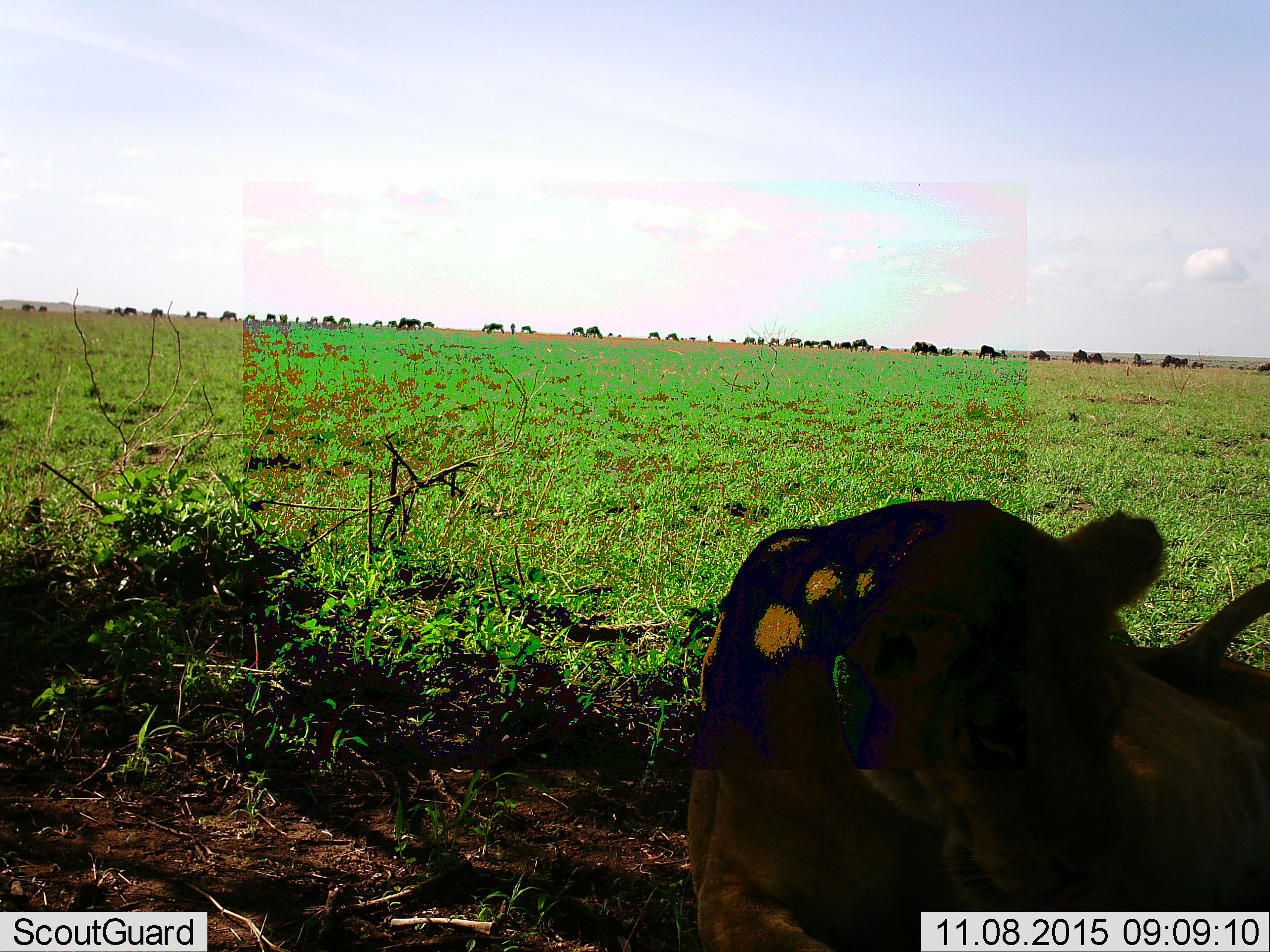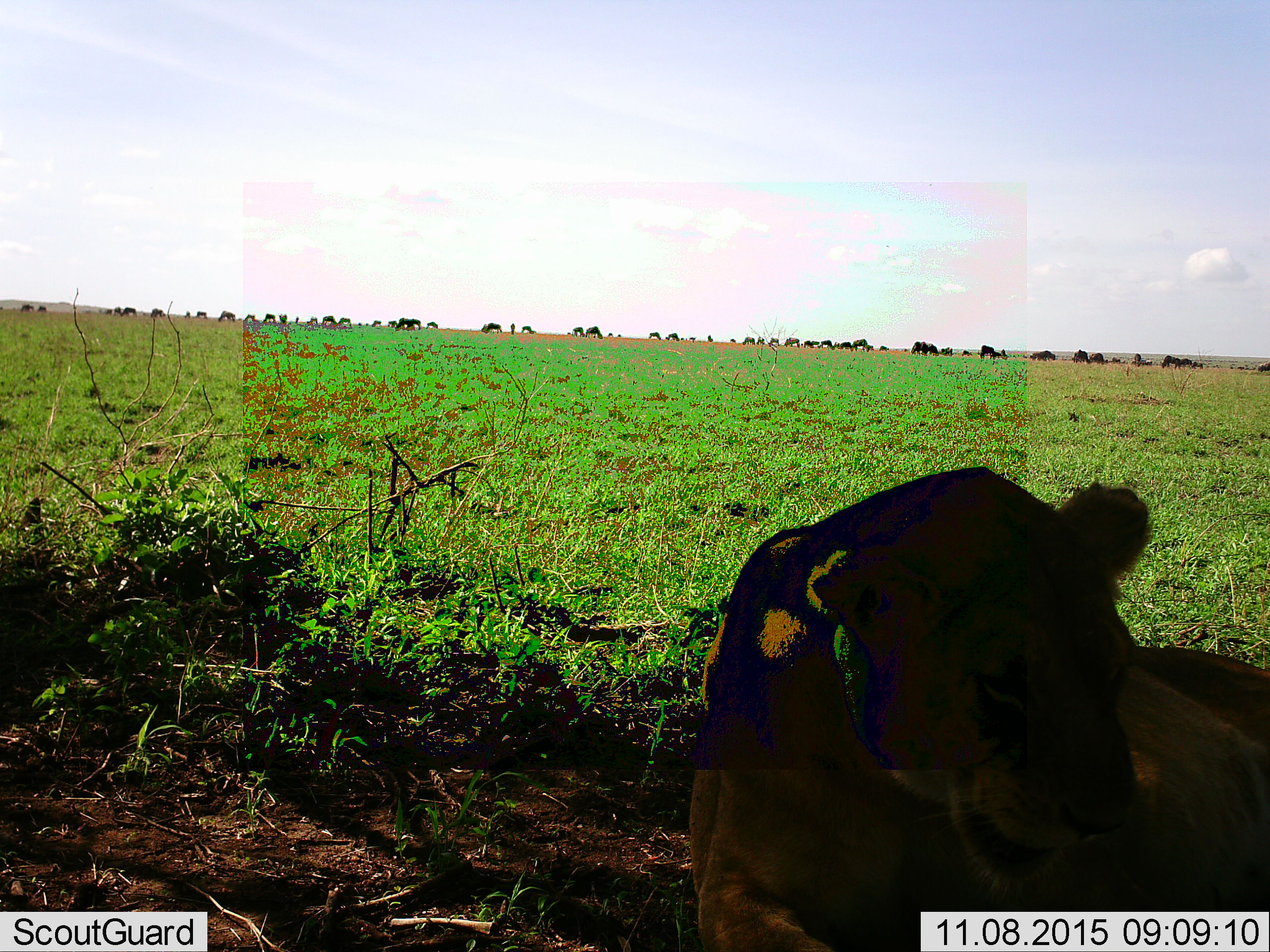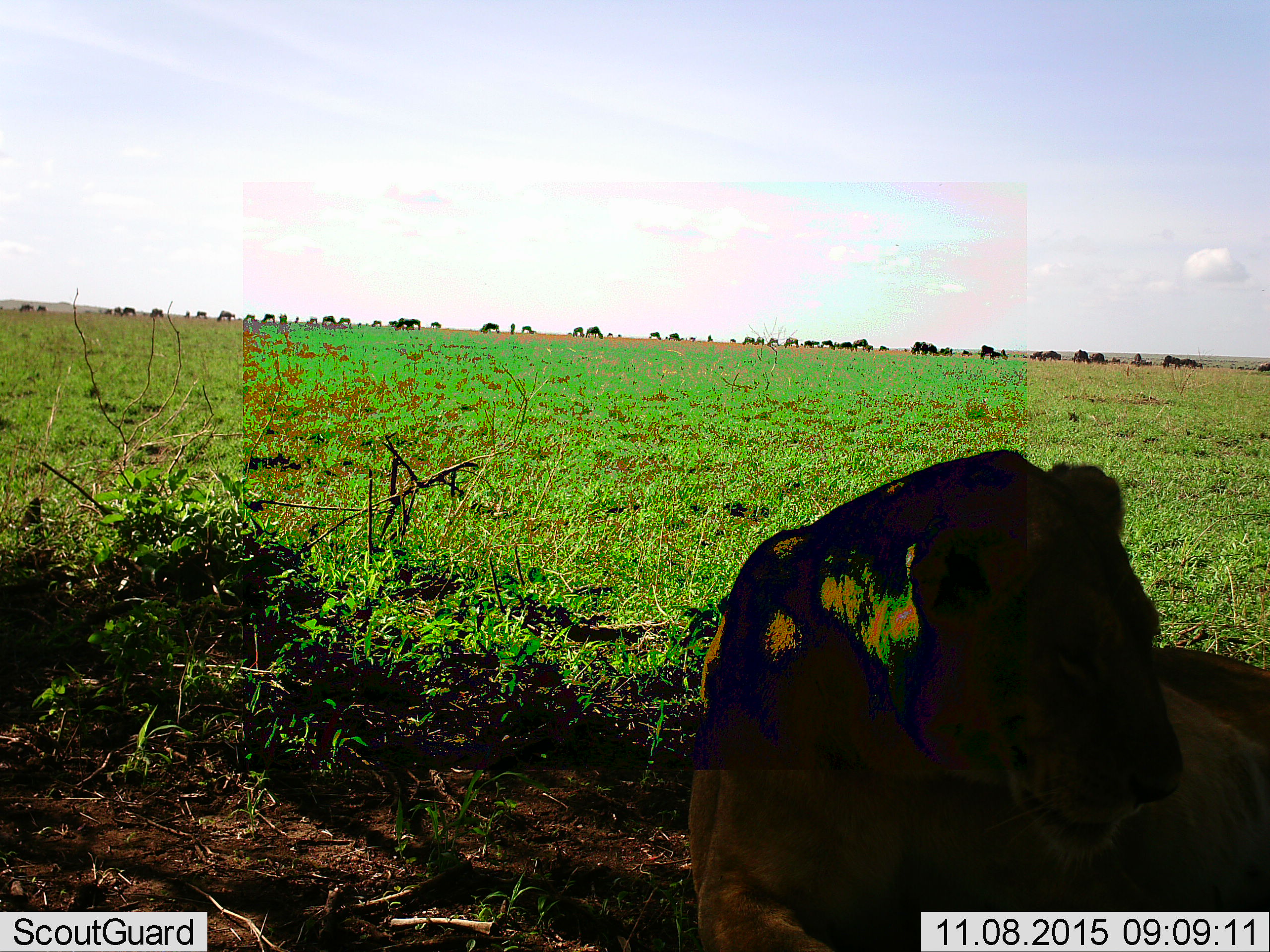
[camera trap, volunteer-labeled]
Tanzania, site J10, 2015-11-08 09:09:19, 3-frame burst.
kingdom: Animalia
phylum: Chordata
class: Mammalia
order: Carnivora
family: Felidae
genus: Panthera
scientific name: Panthera leo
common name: lion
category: lionfemale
Lionfemale (lion) (Panthera leo), count 1. Behavior (volunteer vote fractions): standing 11%, resting 89%, moving 0%, interacting 0%. Young present (vote fraction): 0%. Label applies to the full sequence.